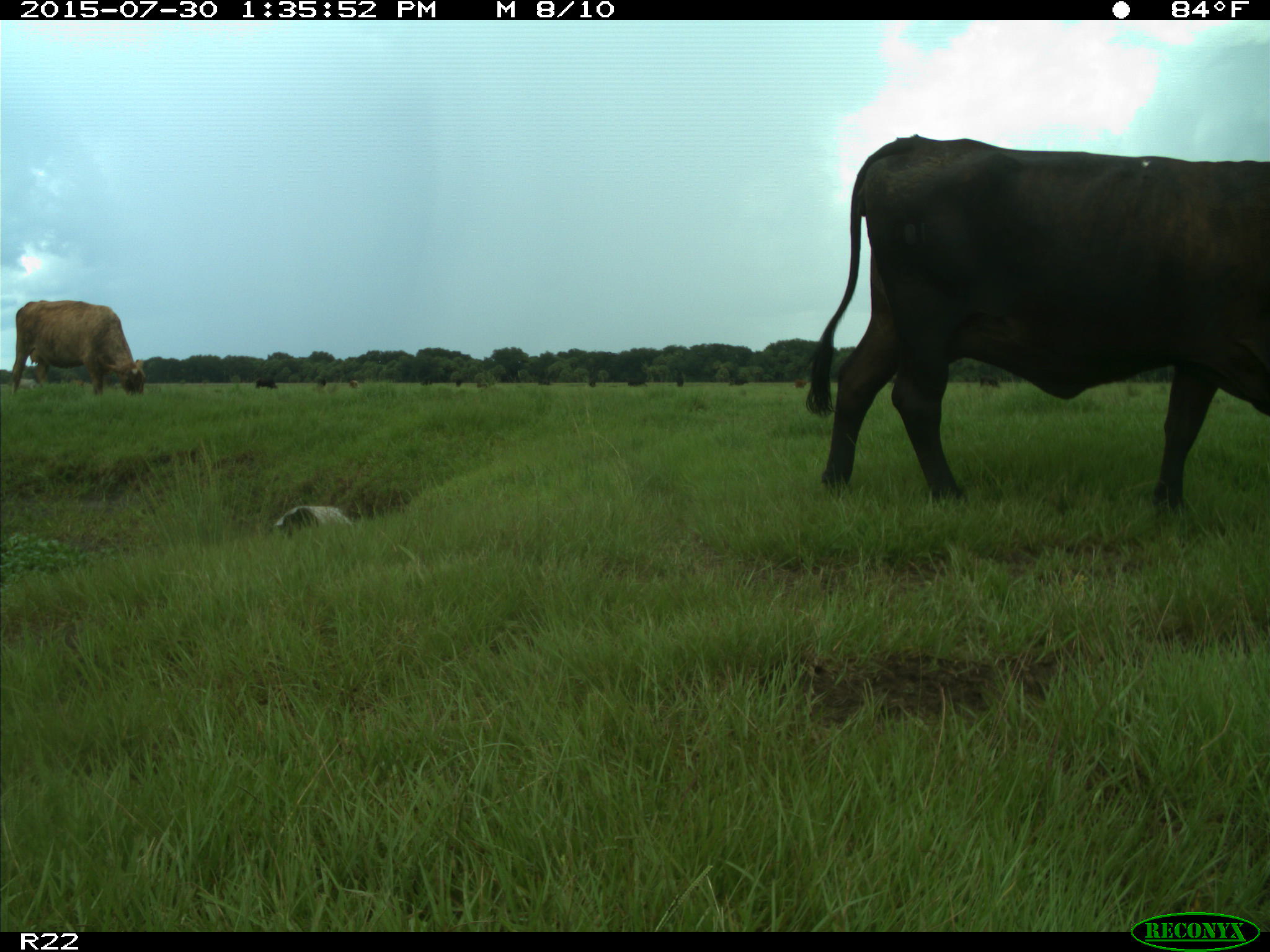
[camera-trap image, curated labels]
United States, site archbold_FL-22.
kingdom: Animalia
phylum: Chordata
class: Mammalia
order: Artiodactyla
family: Bovidae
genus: Bos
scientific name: Bos taurus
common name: domestic cow